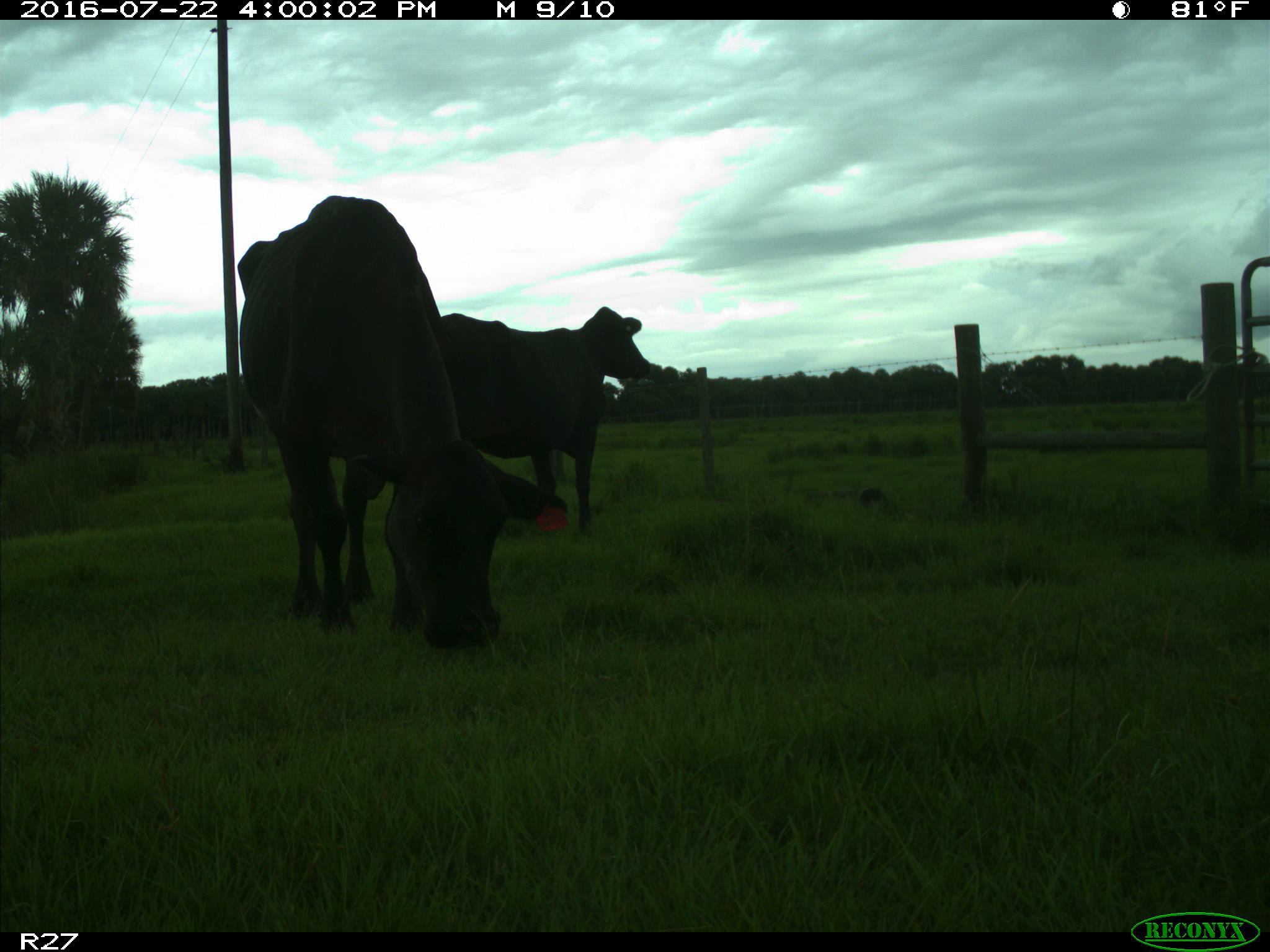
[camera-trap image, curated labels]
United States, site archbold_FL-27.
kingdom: Animalia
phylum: Chordata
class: Mammalia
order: Artiodactyla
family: Bovidae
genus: Bos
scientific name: Bos taurus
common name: domestic cow